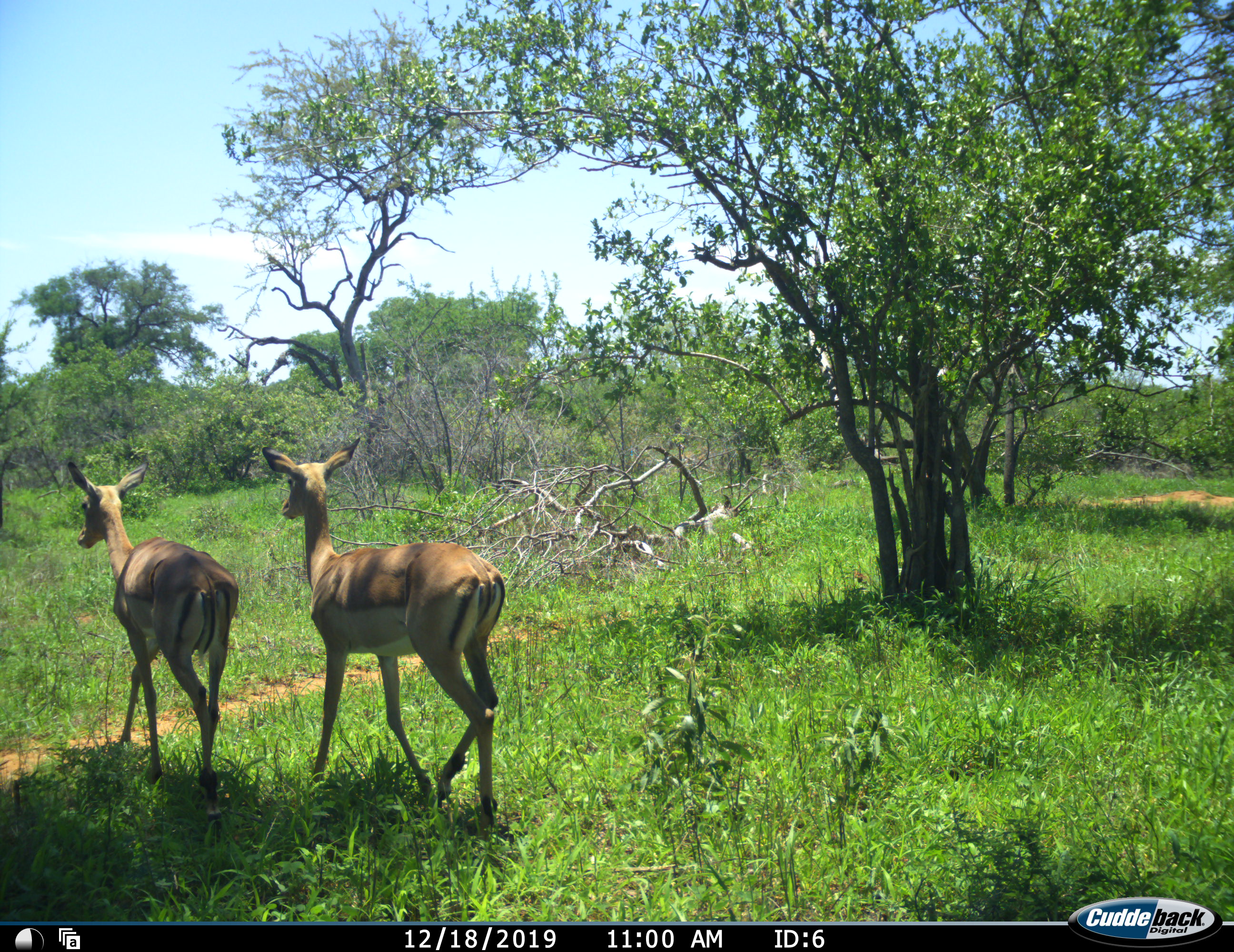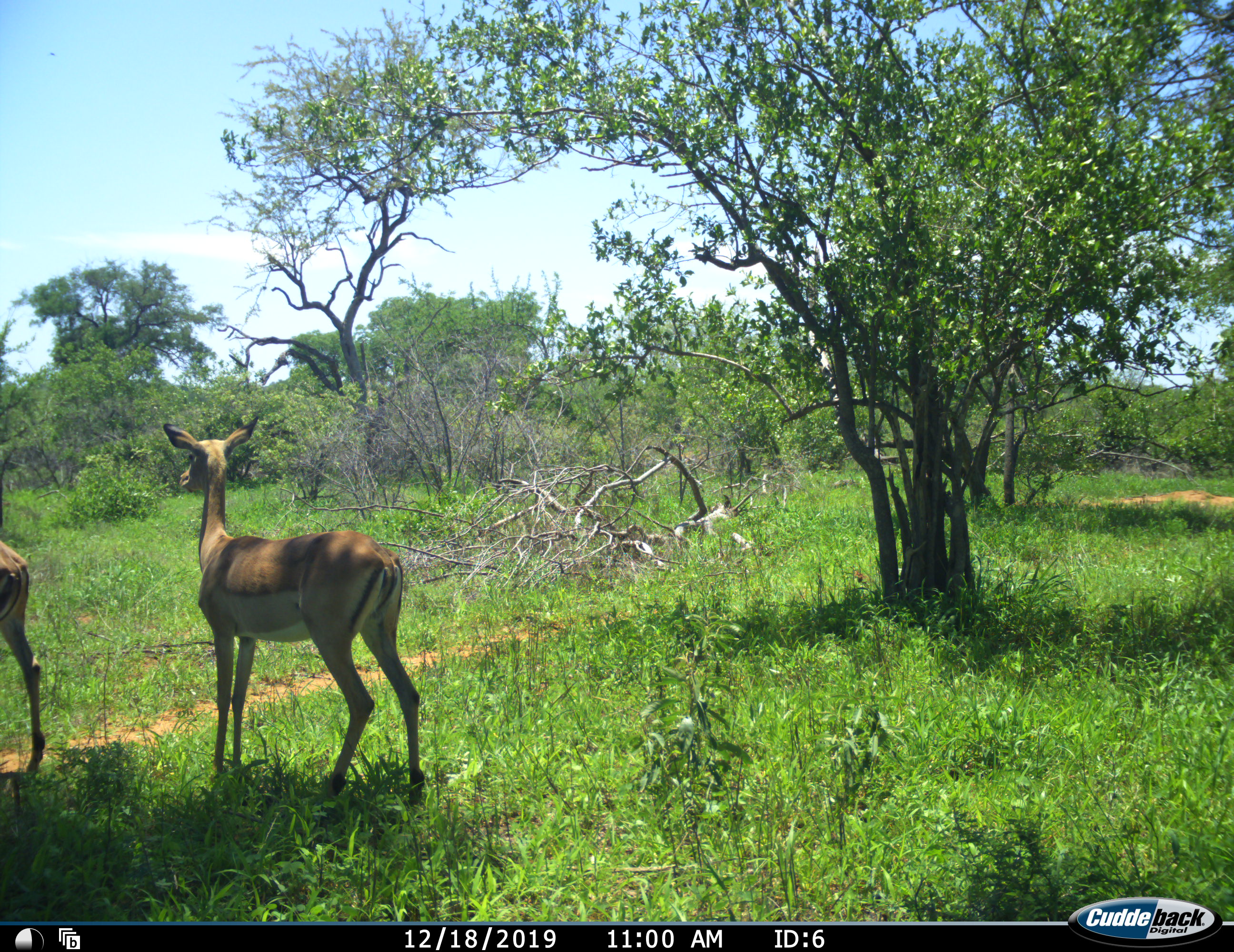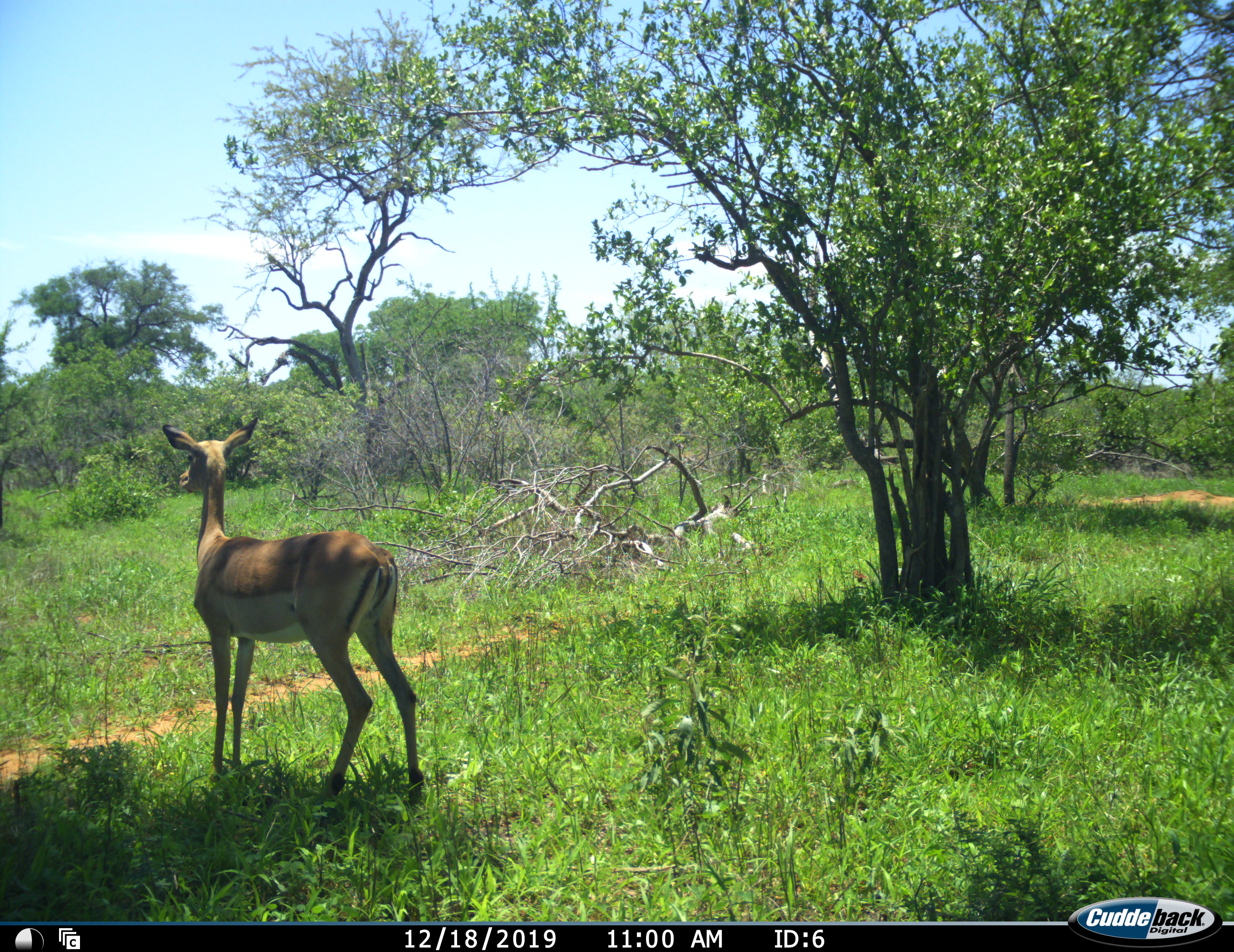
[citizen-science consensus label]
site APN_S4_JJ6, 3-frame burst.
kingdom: Animalia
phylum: Chordata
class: Mammalia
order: Artiodactyla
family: Bovidae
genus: Aepyceros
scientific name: Aepyceros melampus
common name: impala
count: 2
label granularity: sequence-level